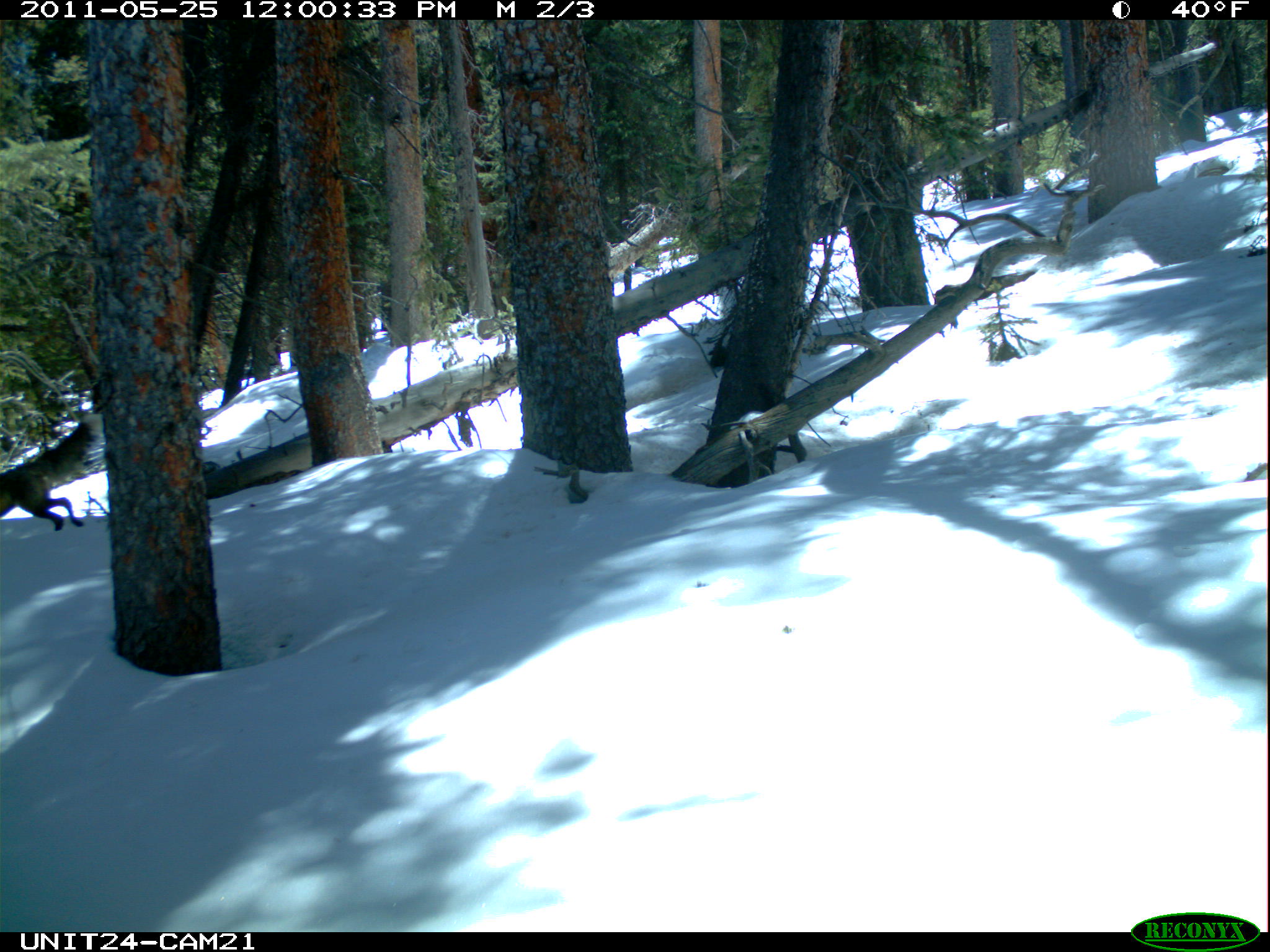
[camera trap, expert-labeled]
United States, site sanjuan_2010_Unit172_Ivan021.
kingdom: Animalia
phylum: Chordata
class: Mammalia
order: Carnivora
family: Canidae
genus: Vulpes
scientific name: Vulpes vulpes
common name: red fox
Vulpes vulpes (red fox).